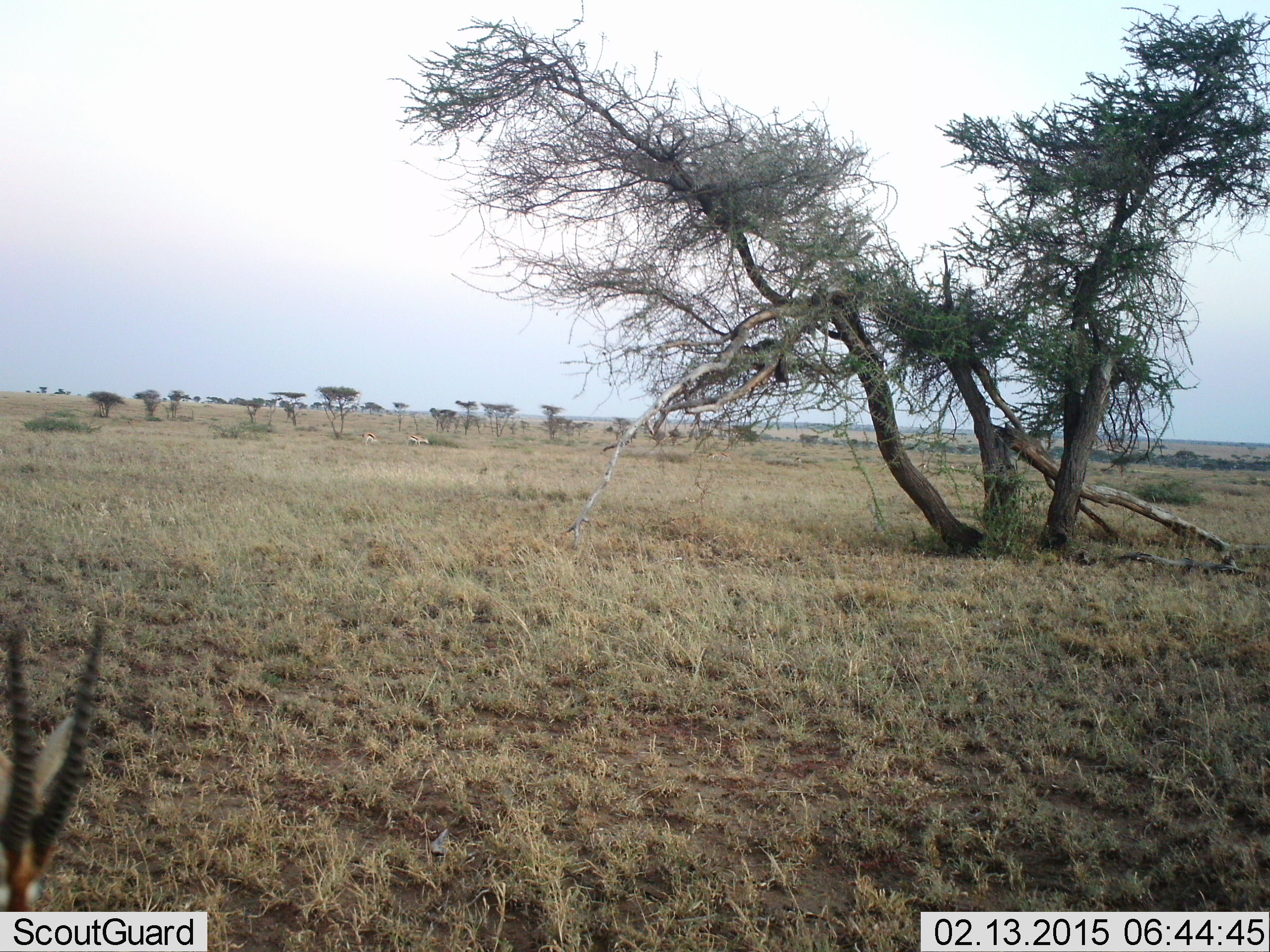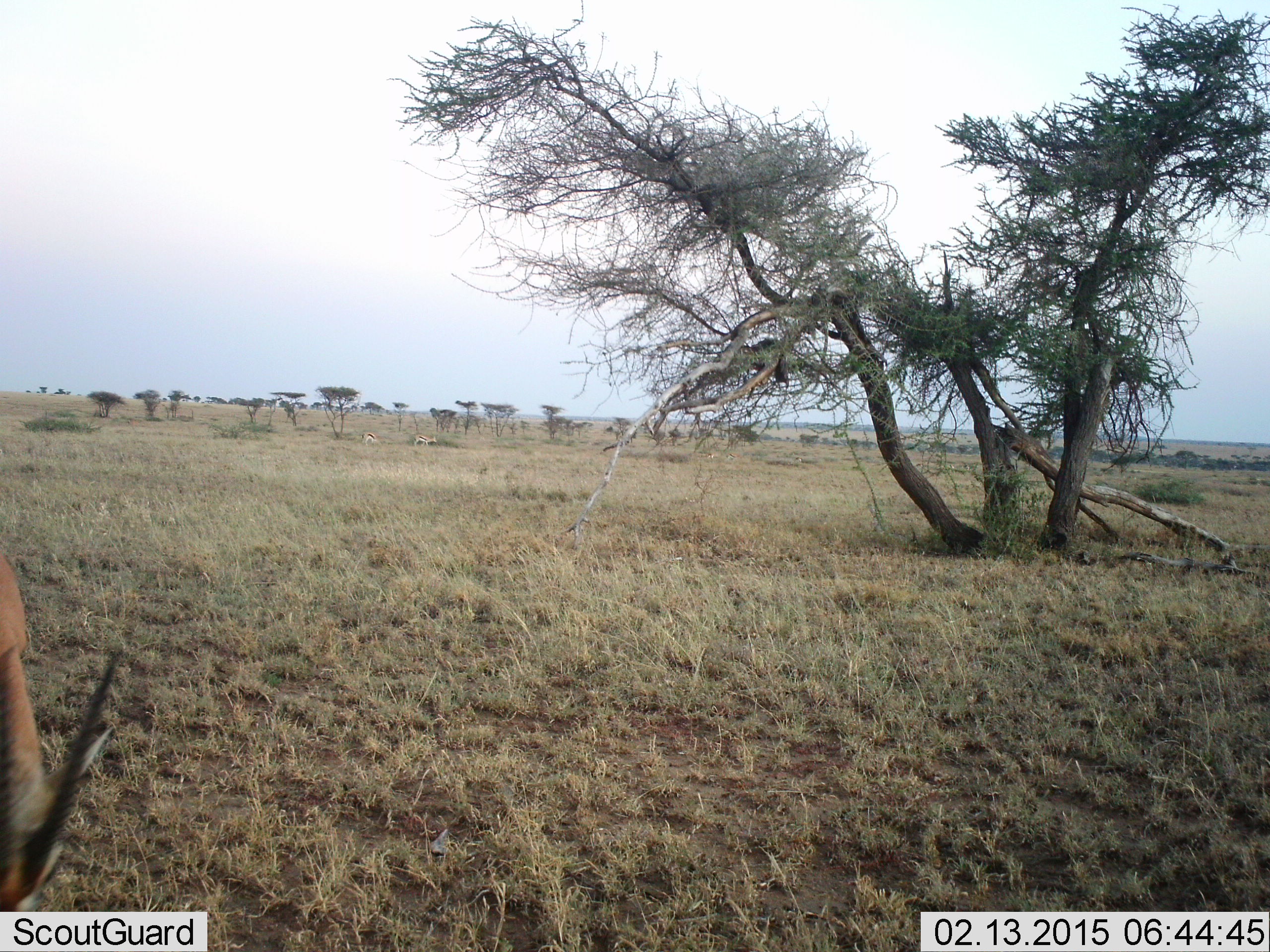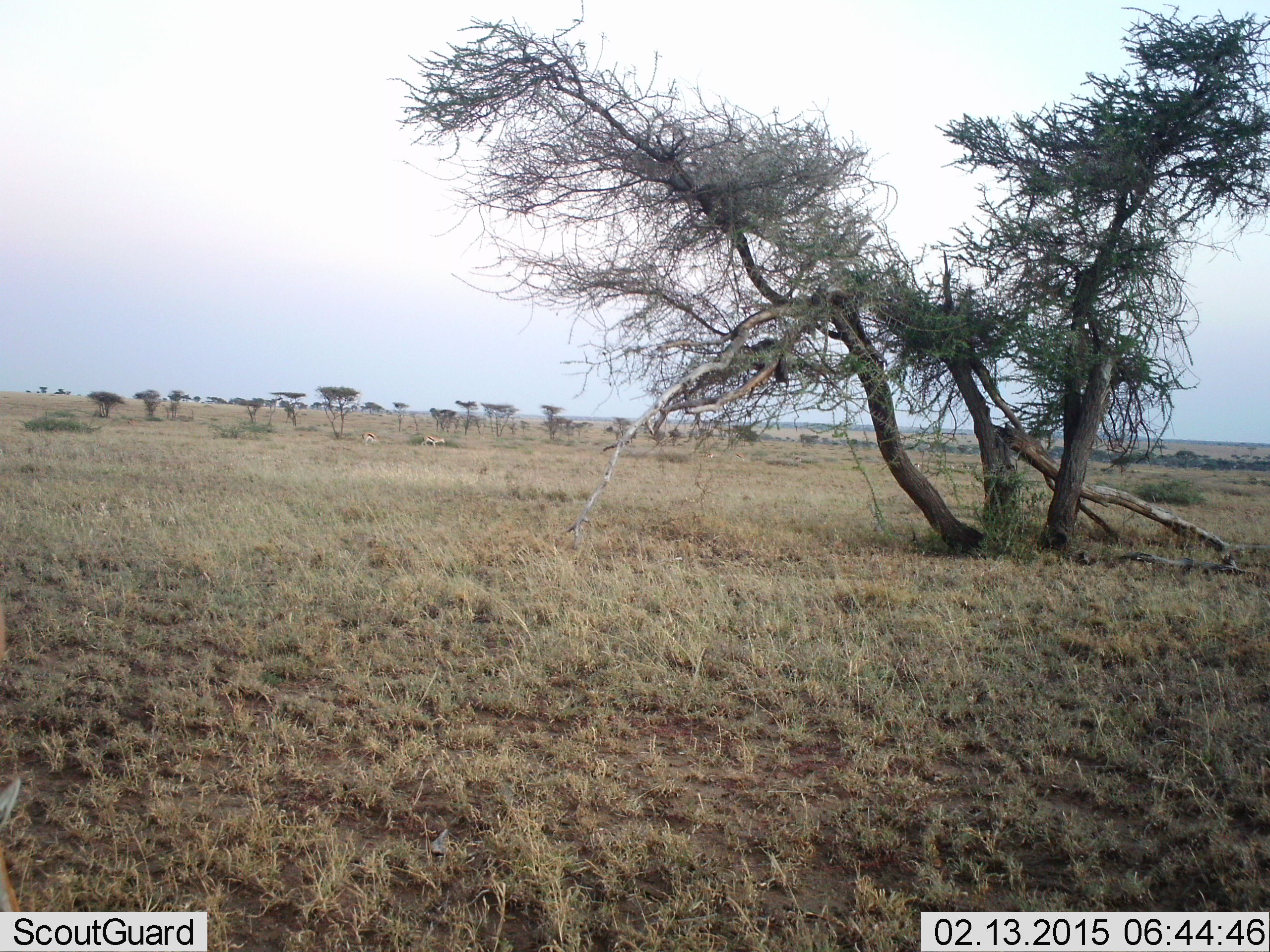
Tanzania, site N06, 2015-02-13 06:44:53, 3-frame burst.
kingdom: Animalia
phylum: Chordata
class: Mammalia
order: Artiodactyla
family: Bovidae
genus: Nanger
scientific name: Nanger granti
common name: grant's gazelle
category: gazellegrants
Gazellegrants (grant's gazelle) (Nanger granti), count 1. Behavior (volunteer vote fractions): standing 30%, resting 0%, moving 30%, interacting 0%. Young present (vote fraction): 0%. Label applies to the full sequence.